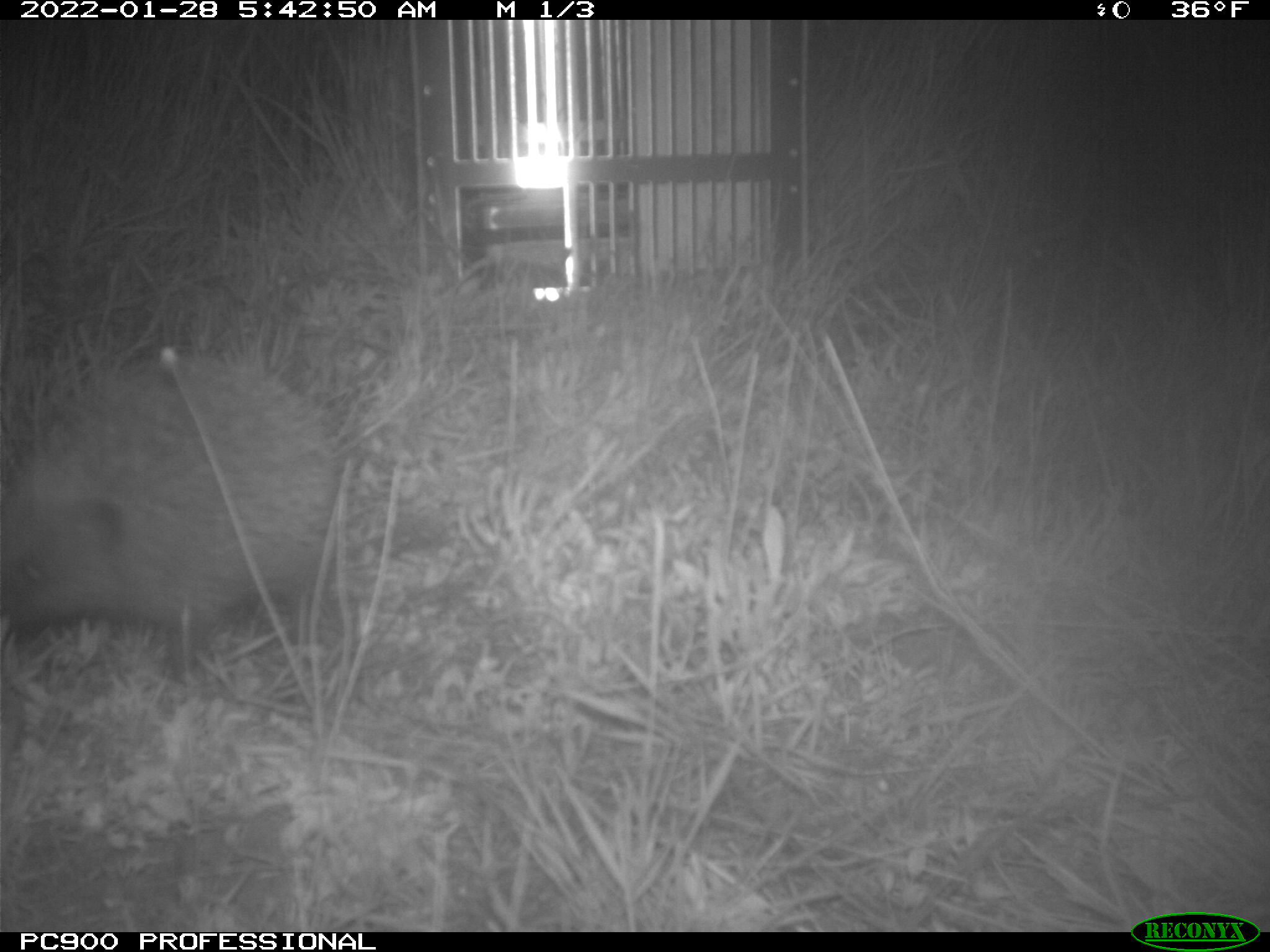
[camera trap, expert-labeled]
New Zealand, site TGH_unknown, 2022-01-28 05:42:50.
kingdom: Animalia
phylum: Chordata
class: Mammalia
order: Eulipotyphla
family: Erinaceidae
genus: Erinaceus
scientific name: Erinaceus europaeus europaeus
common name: european hedgehog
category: hedgehog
Hedgehog (european hedgehog) (Erinaceus europaeus europaeus).